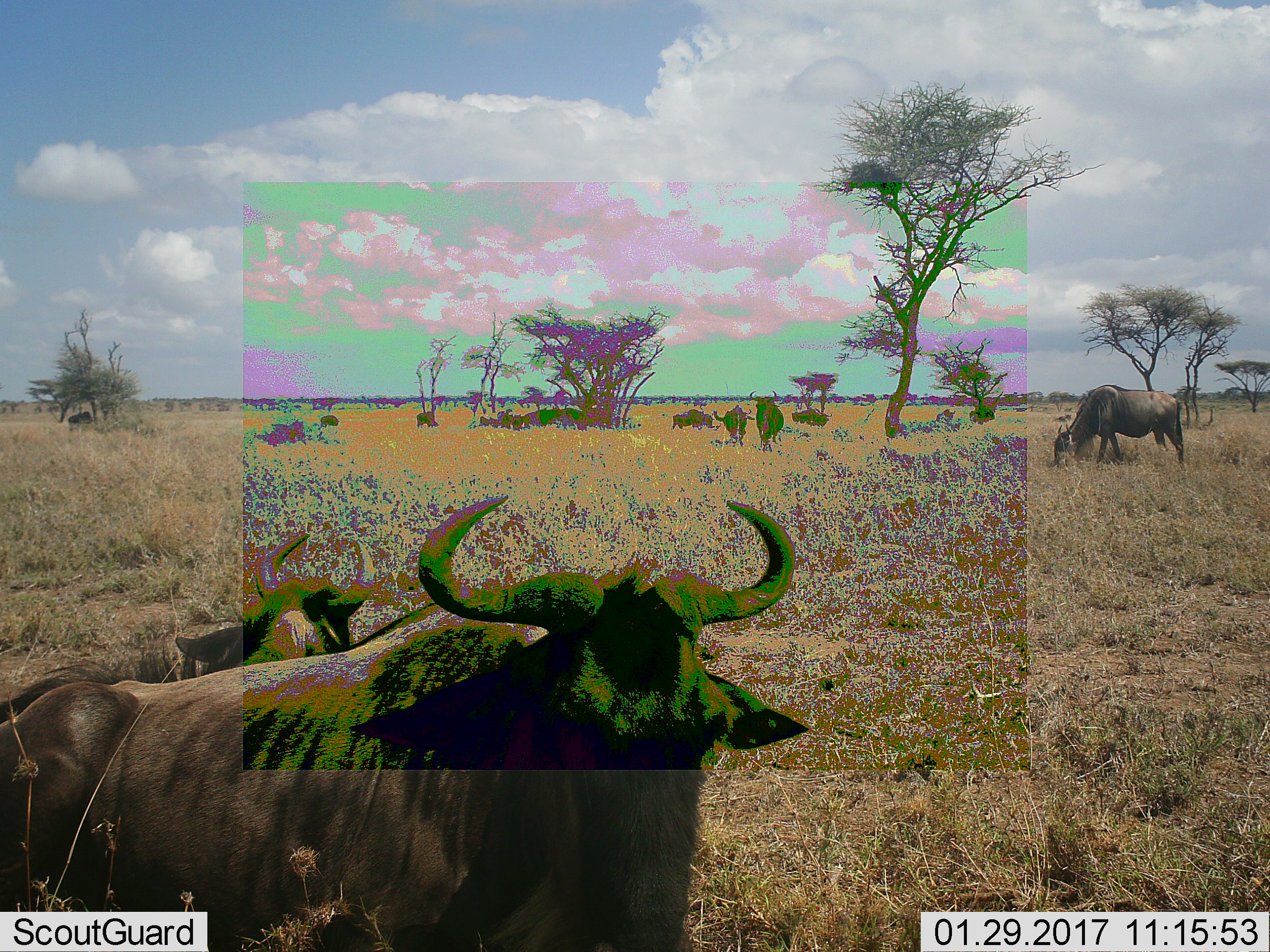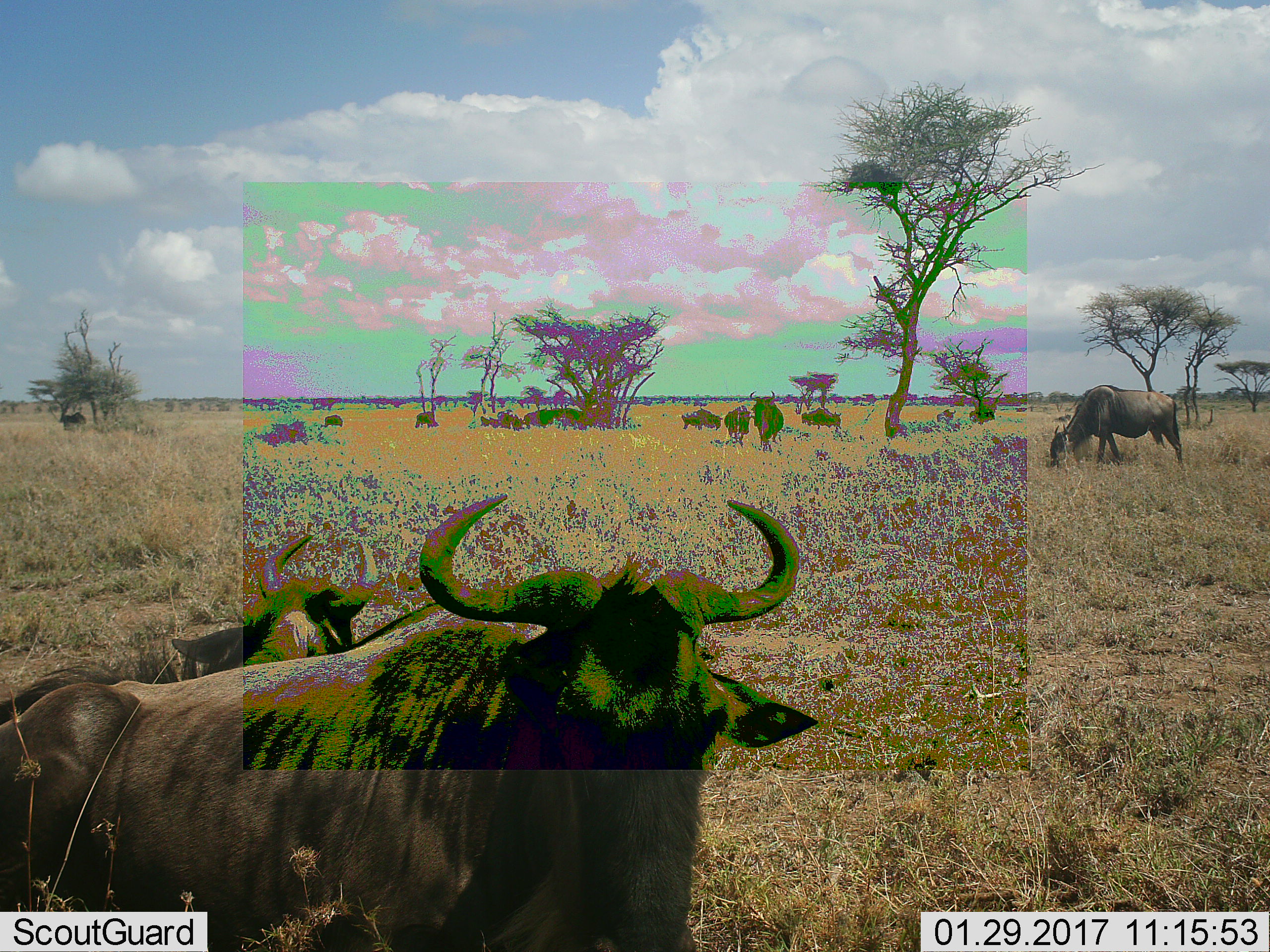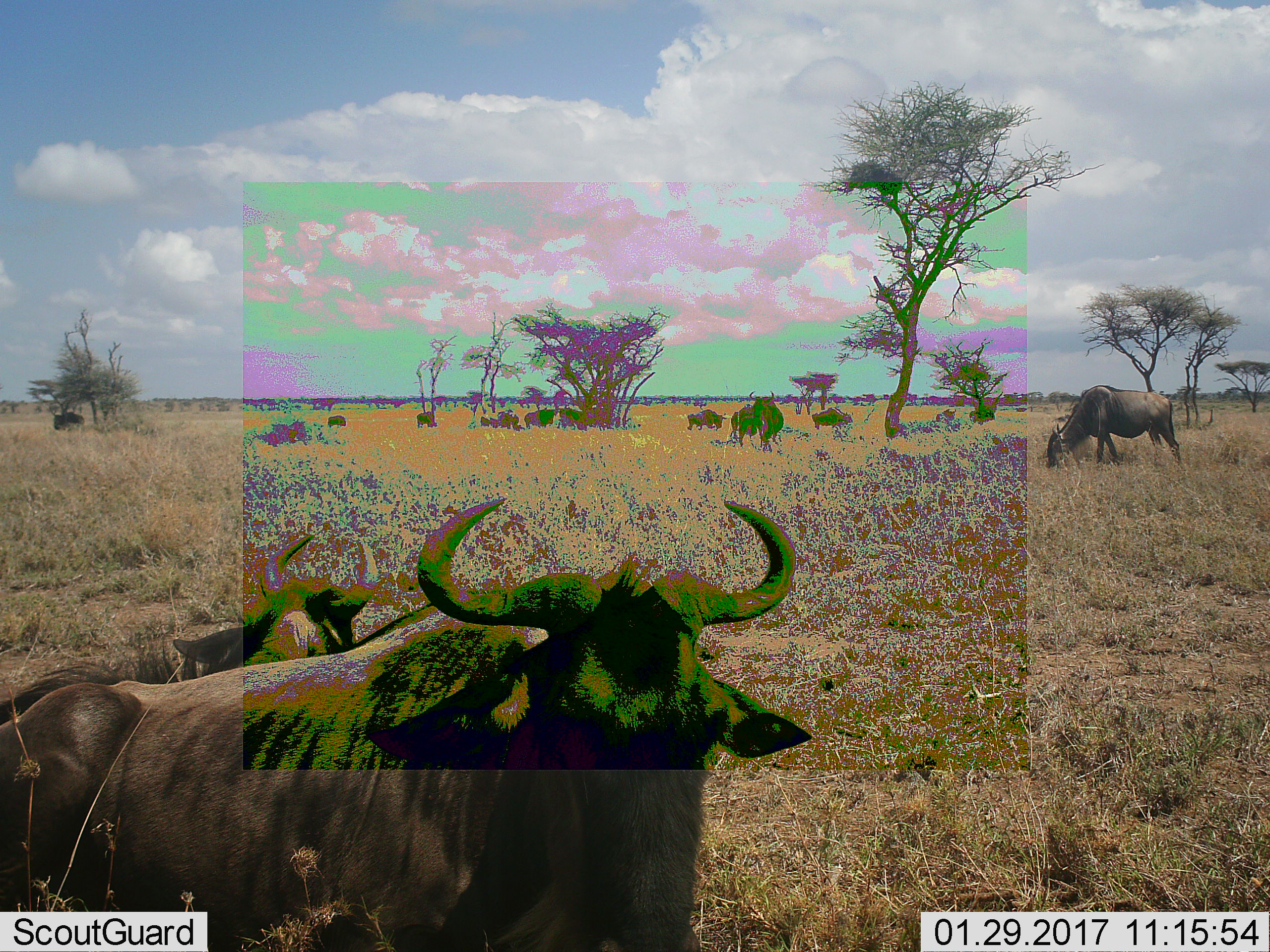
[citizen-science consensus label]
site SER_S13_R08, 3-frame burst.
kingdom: Animalia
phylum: Chordata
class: Mammalia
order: Artiodactyla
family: Bovidae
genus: Connochaetes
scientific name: Connochaetes taurinus taurinus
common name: blue wildebeest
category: wildebeestblue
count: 11-50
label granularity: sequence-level